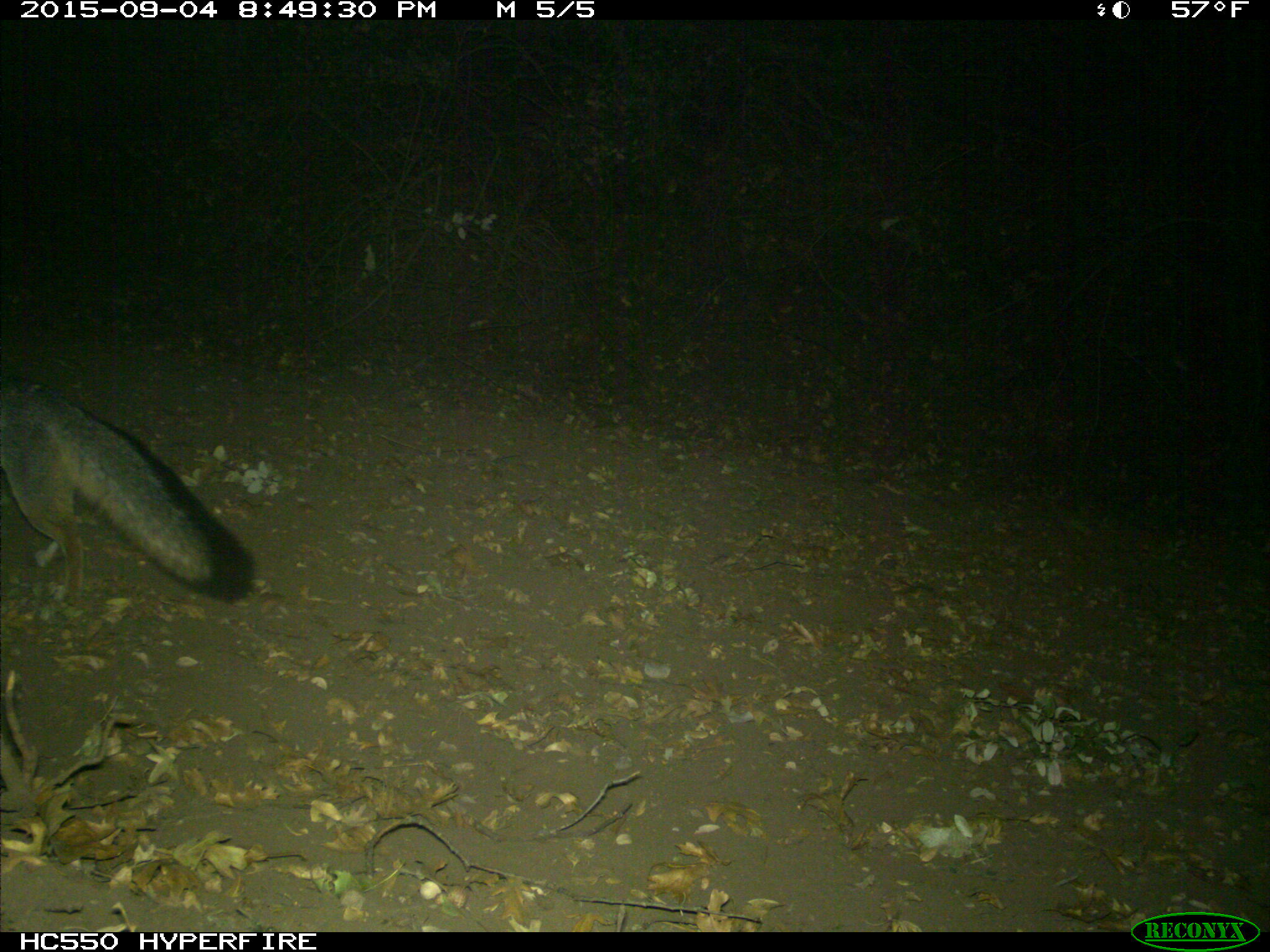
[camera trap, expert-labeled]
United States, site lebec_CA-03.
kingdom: Animalia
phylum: Chordata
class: Mammalia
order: Carnivora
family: Canidae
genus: Urocyon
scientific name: Urocyon cinereoargenteus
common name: gray fox